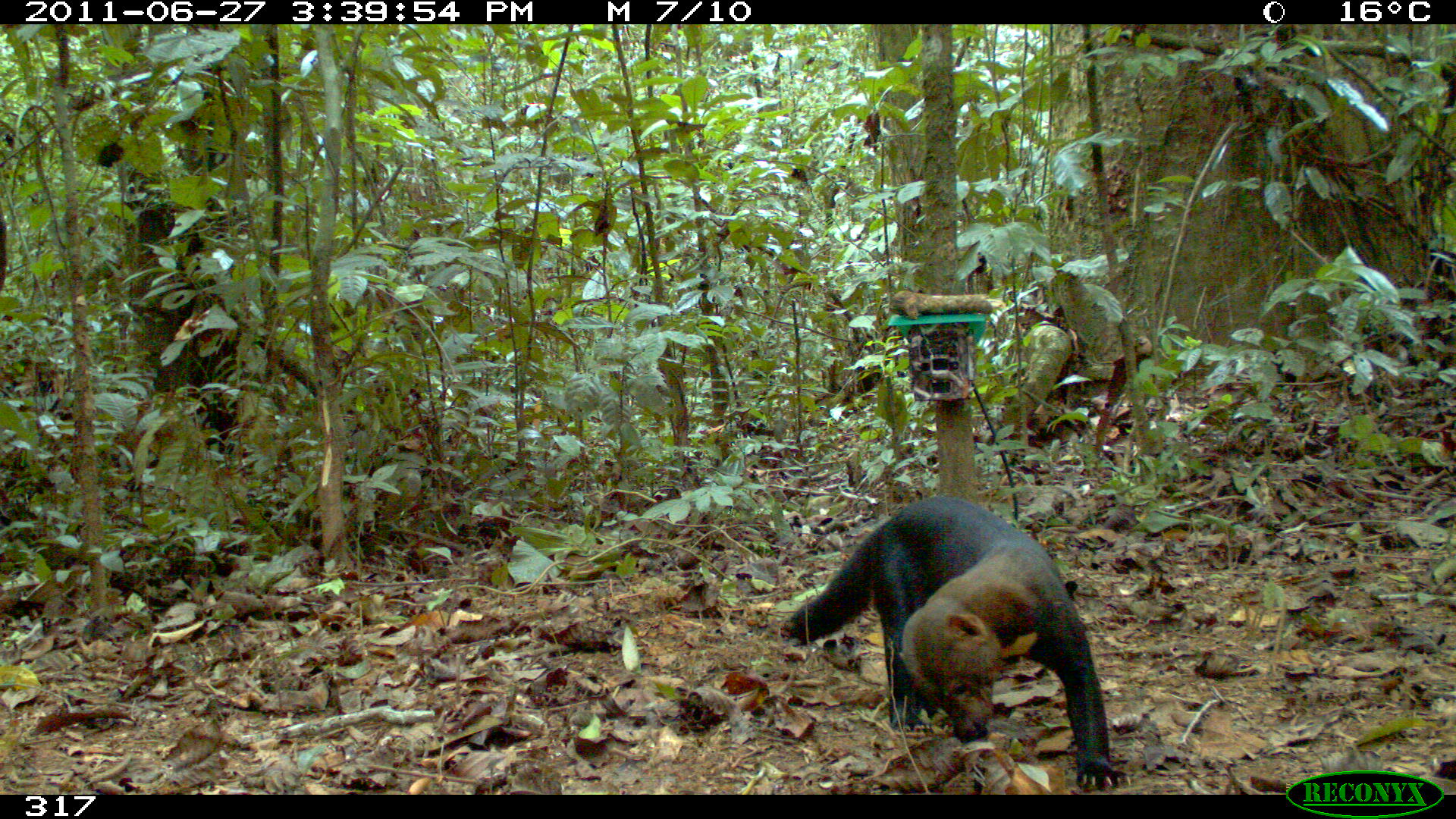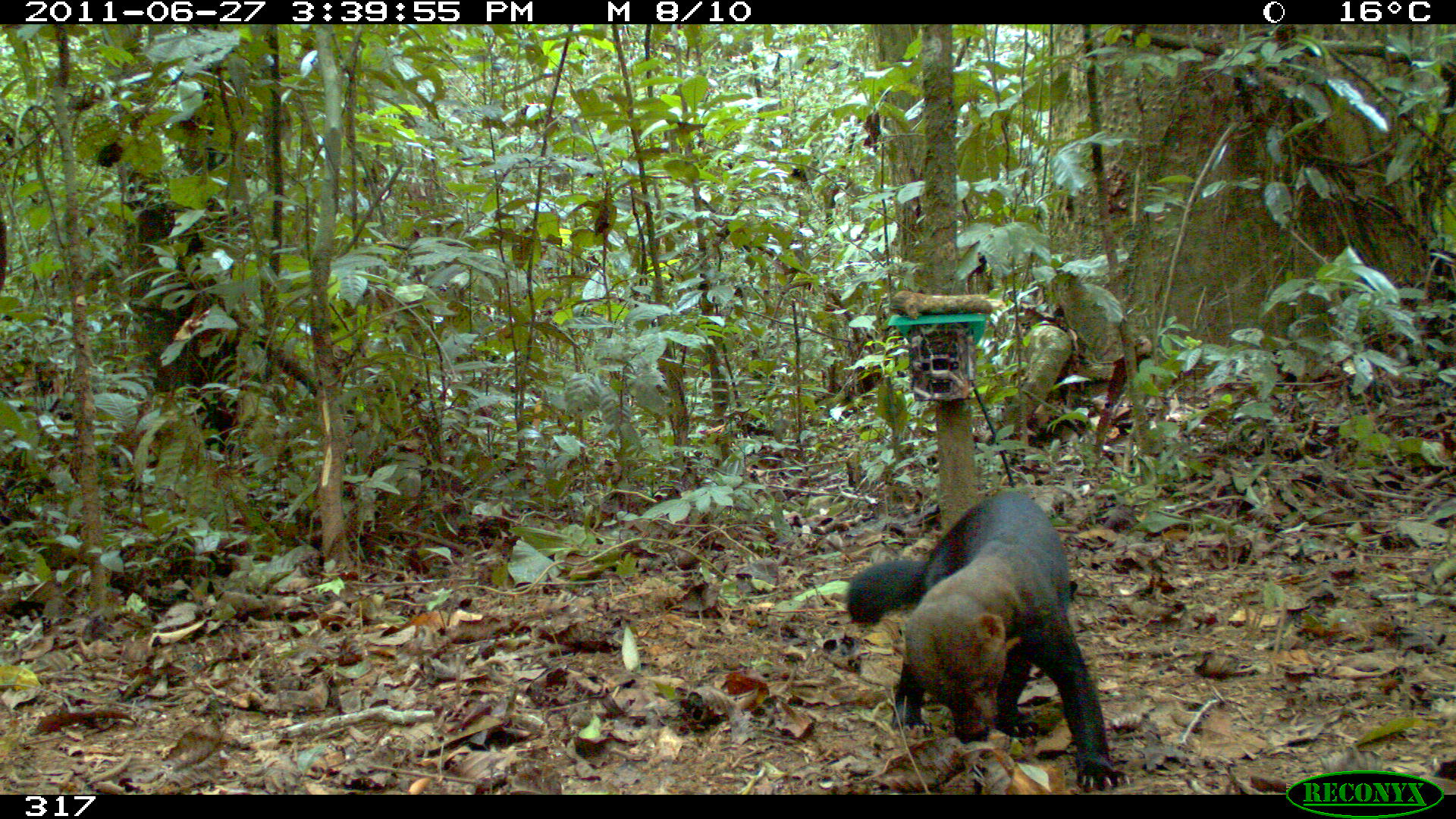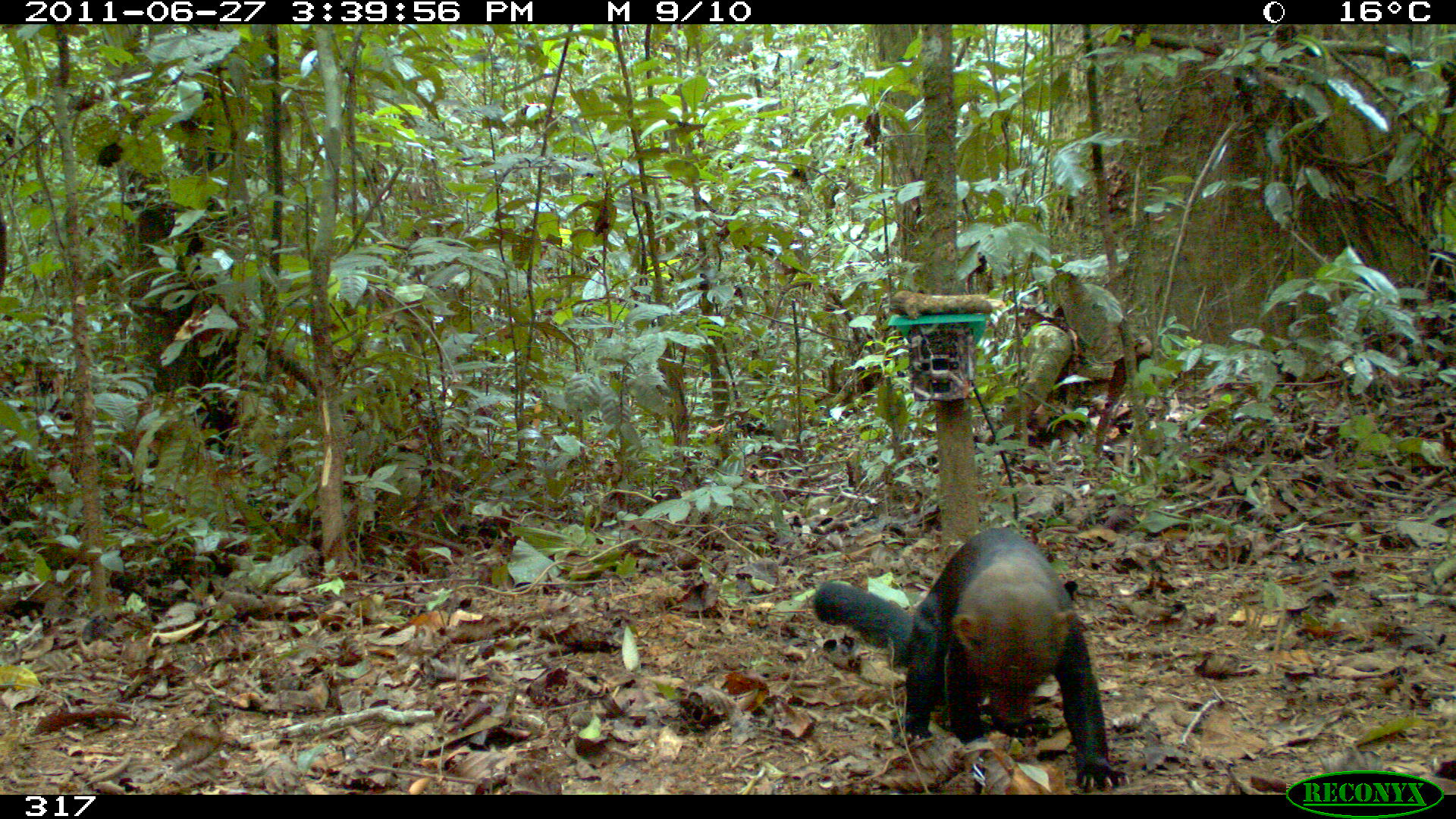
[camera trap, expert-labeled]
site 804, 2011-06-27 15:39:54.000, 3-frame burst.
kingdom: Animalia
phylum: Chordata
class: Mammalia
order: Carnivora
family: Mustelidae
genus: Eira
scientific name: Eira barbara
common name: tayra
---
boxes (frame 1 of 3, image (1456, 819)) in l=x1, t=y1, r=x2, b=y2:
eira barbara: l=785, t=493, r=1133, b=787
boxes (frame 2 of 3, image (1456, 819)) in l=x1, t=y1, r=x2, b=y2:
eira barbara: l=847, t=490, r=1132, b=790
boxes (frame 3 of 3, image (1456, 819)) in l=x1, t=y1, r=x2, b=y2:
eira barbara: l=811, t=526, r=1132, b=792